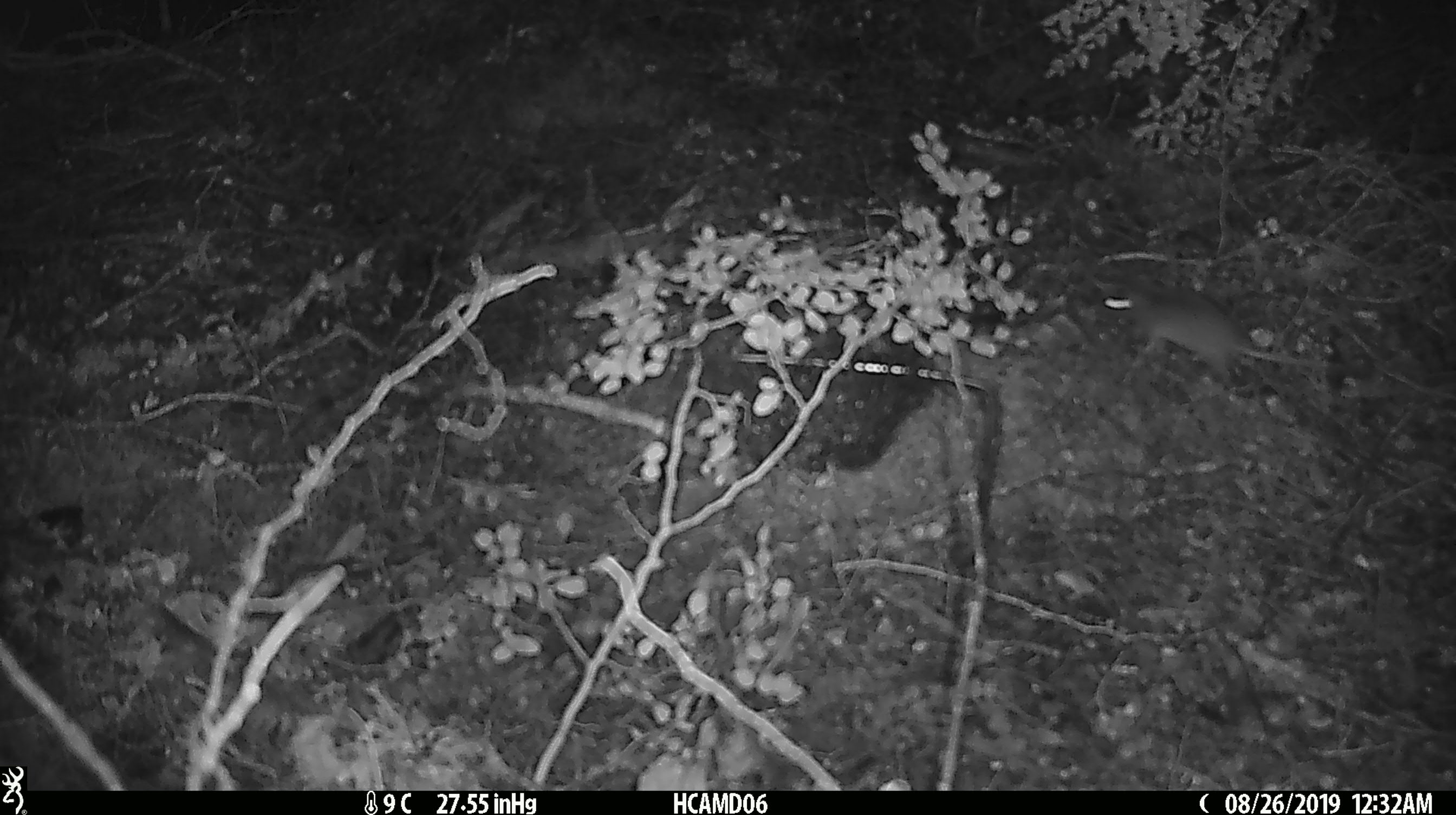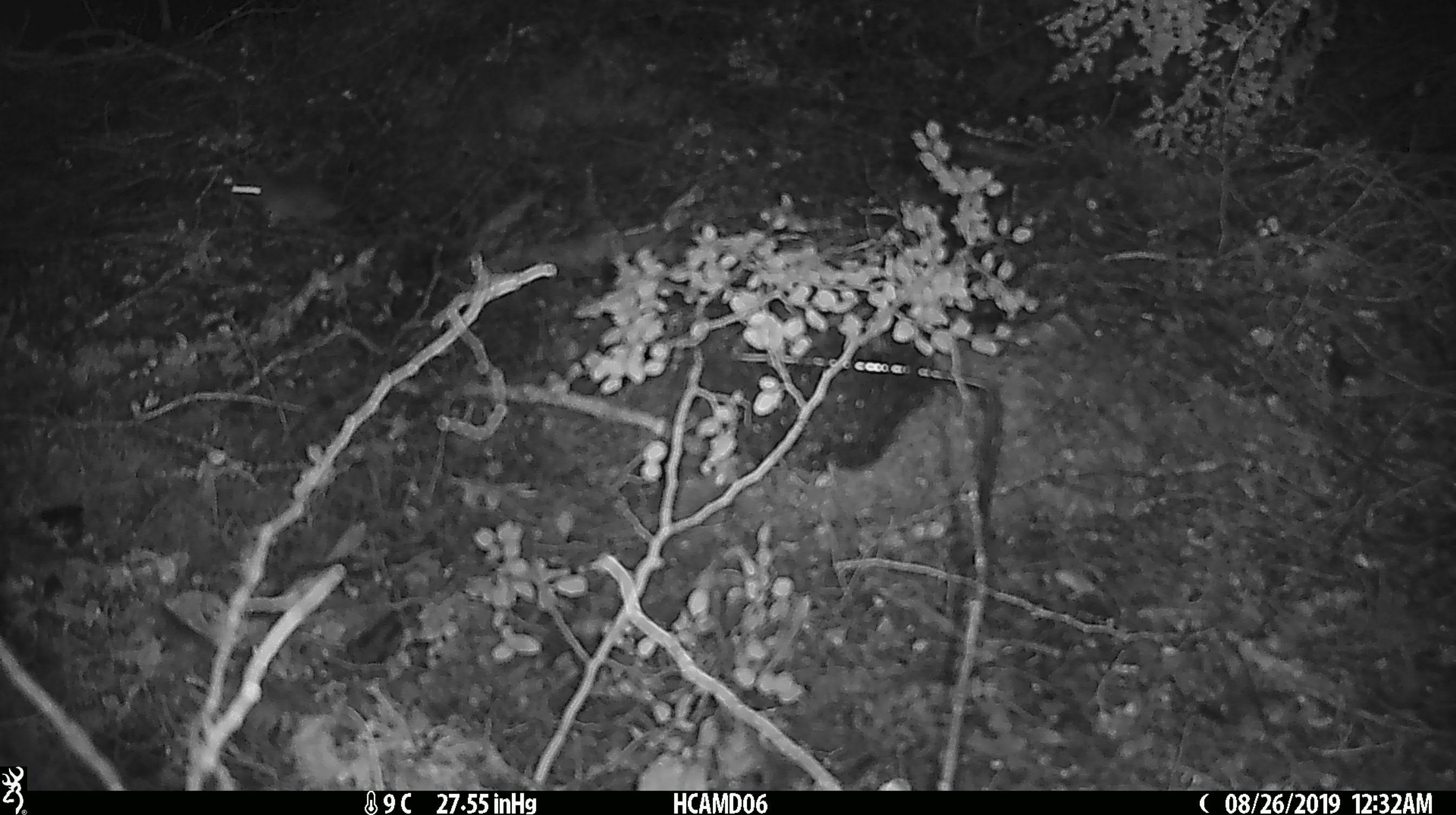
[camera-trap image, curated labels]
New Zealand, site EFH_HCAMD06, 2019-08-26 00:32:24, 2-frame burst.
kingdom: Animalia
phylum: Chordata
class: Mammalia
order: Rodentia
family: Muridae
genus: Mus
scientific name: Mus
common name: mouse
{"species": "mouse (Mus)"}